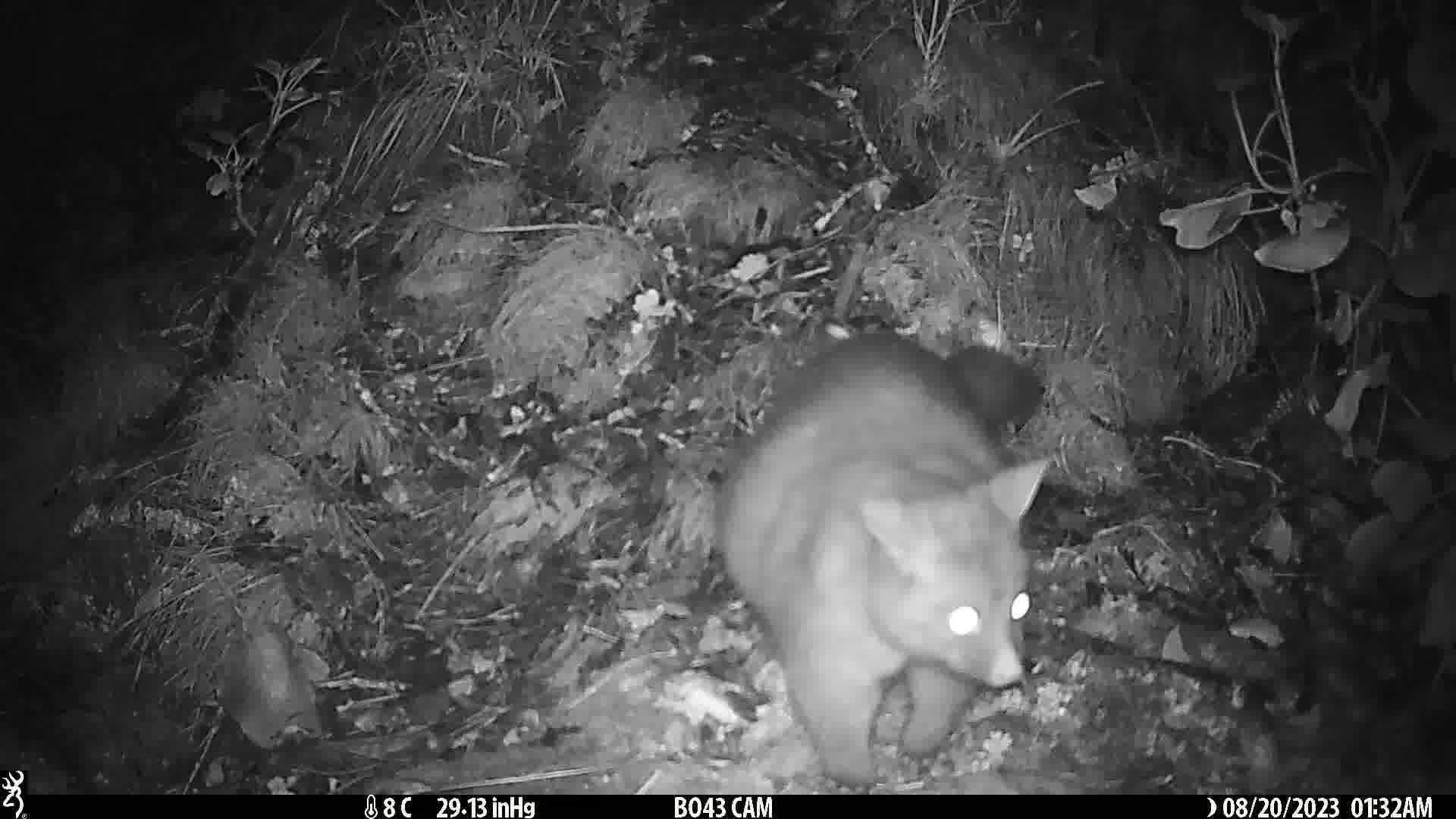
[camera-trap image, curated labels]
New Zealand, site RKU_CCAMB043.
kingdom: Animalia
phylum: Chordata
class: Mammalia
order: Diprotodontia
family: Phalangeridae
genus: Trichosurus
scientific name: Trichosurus vulpecula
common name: common brushtail possum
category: possum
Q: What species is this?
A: Possum (common brushtail possum) (Trichosurus vulpecula).